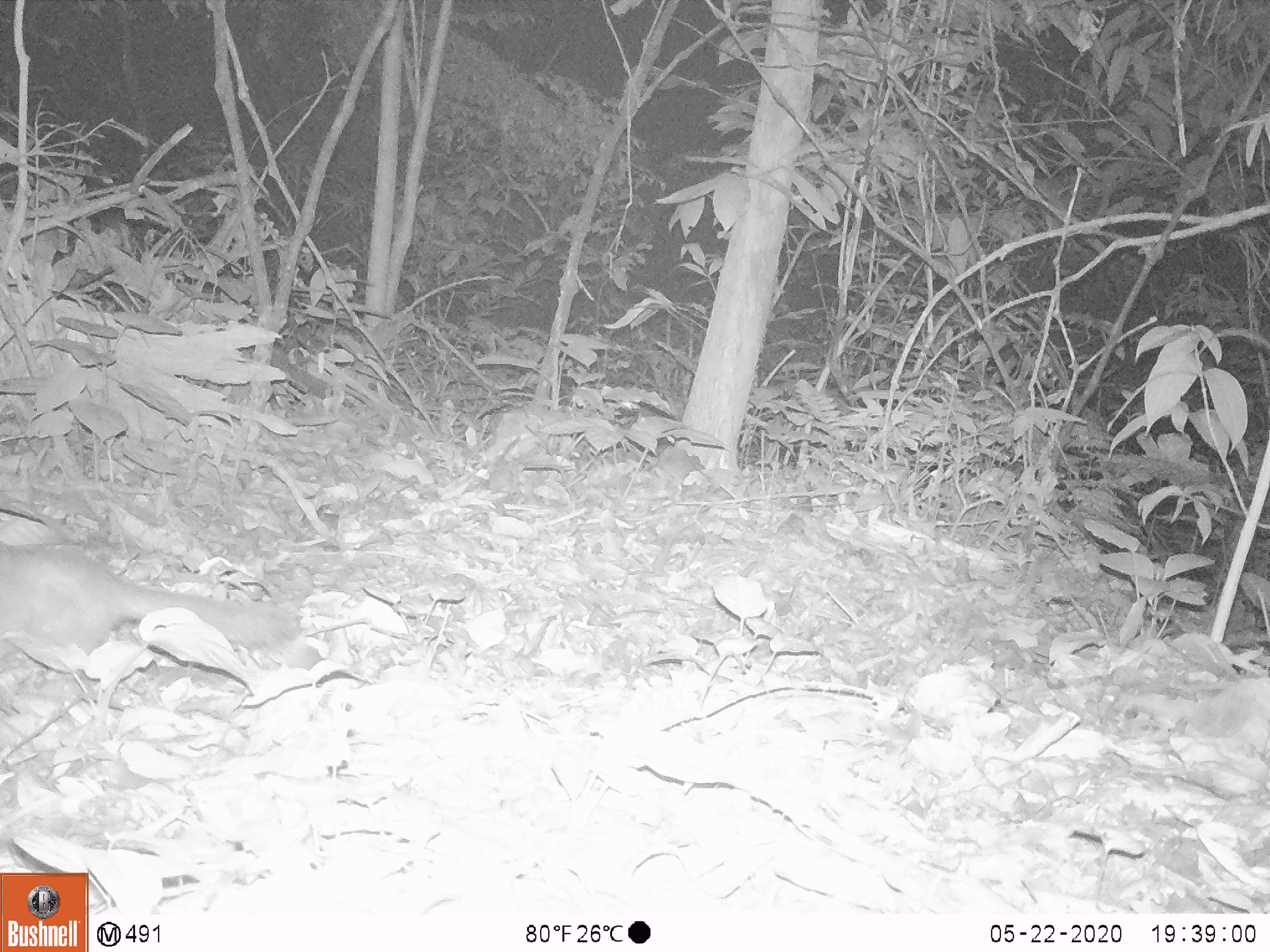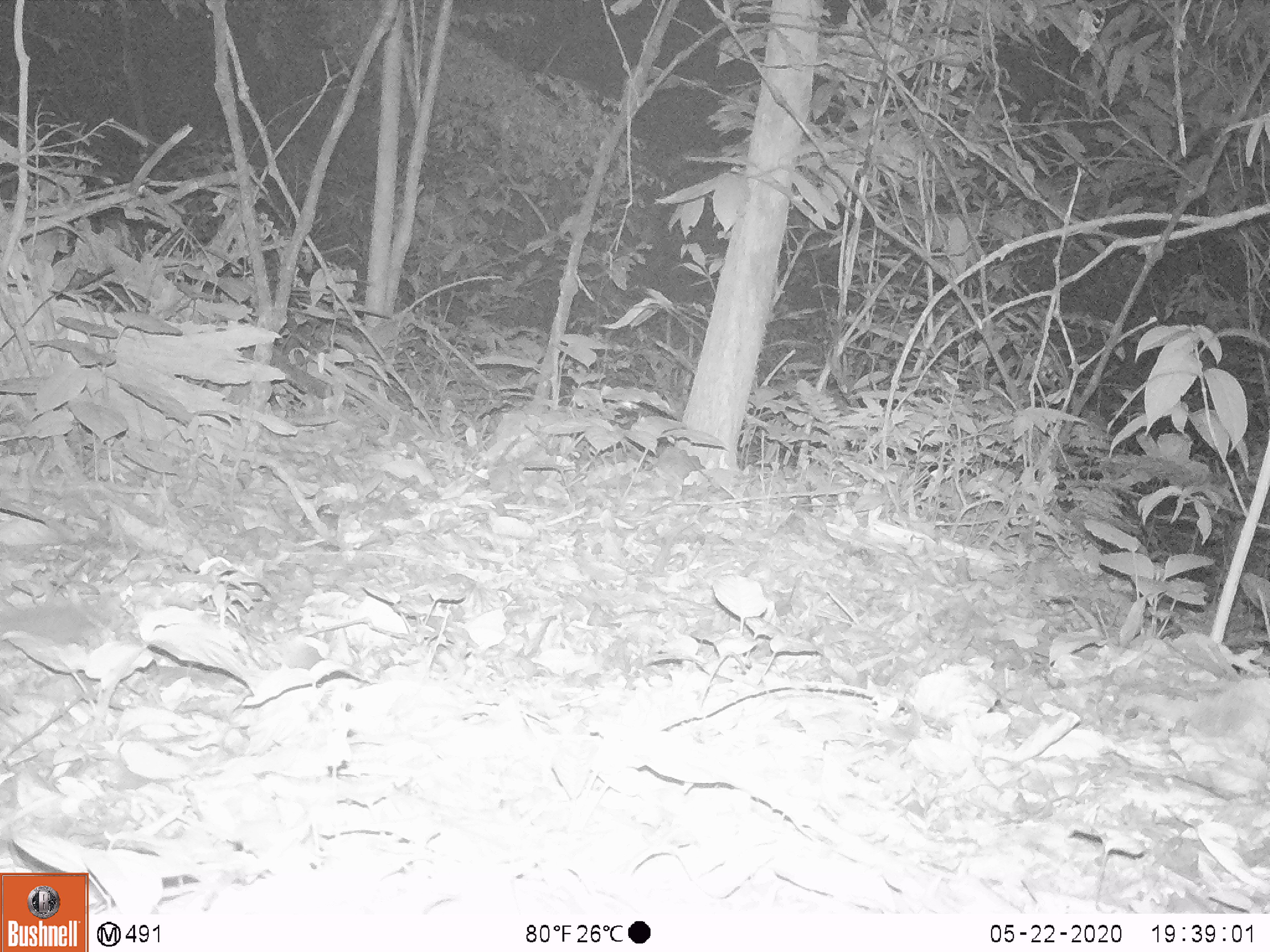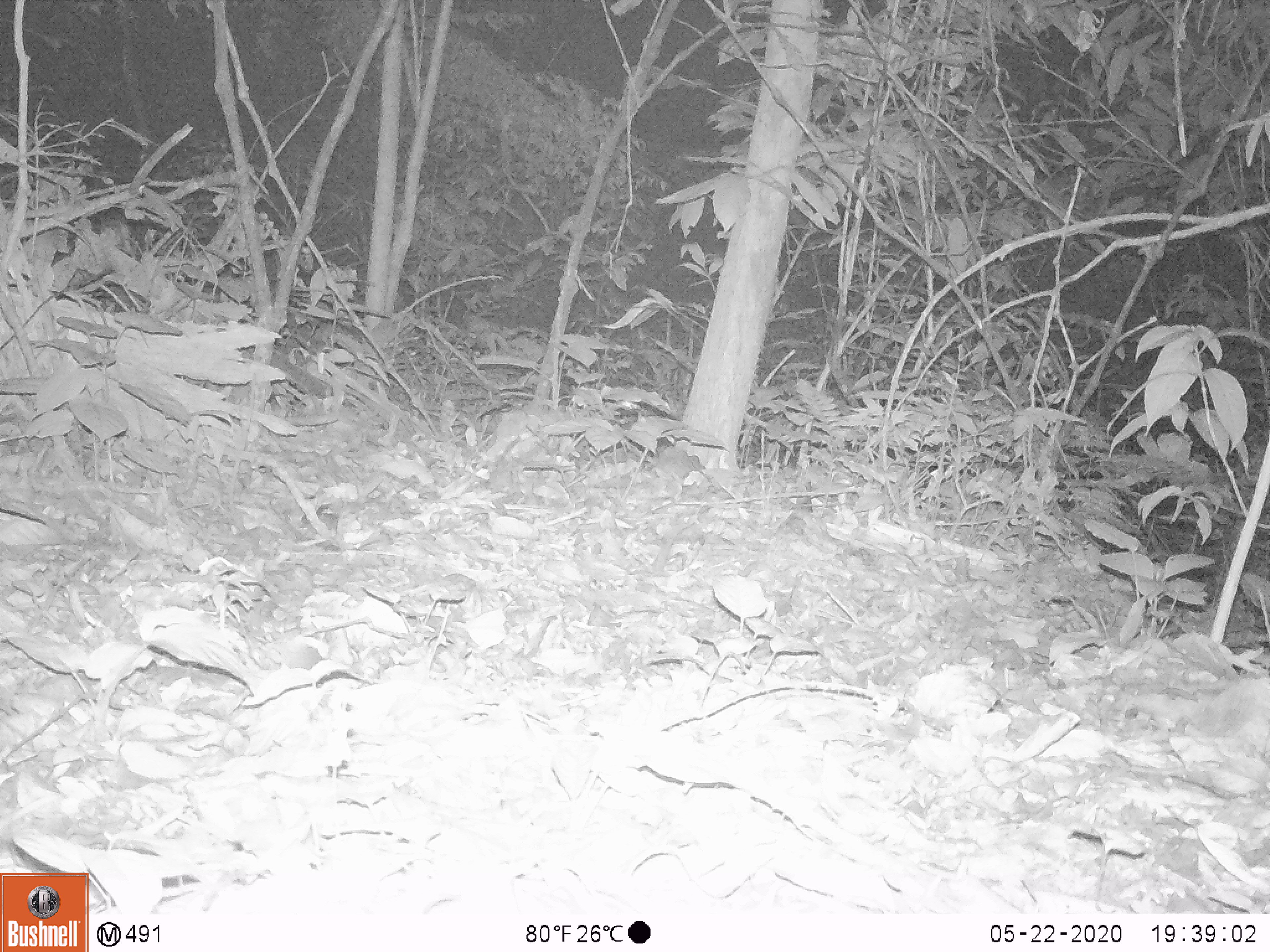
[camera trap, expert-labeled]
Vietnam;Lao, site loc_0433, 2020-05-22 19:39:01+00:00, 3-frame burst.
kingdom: Animalia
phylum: Chordata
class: Mammalia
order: Carnivora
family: Mustelidae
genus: Melogale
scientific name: Melogale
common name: ferret badger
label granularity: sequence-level